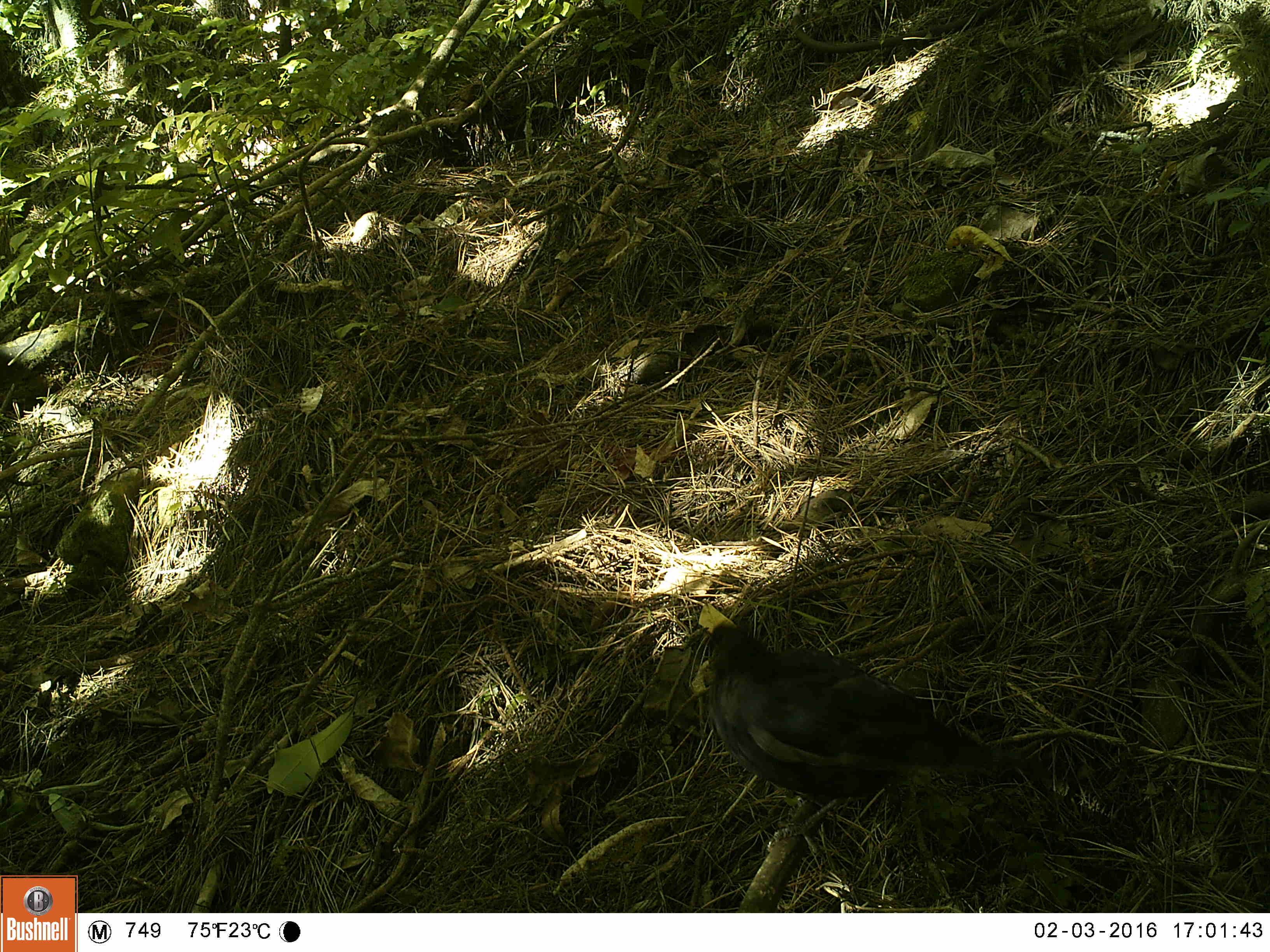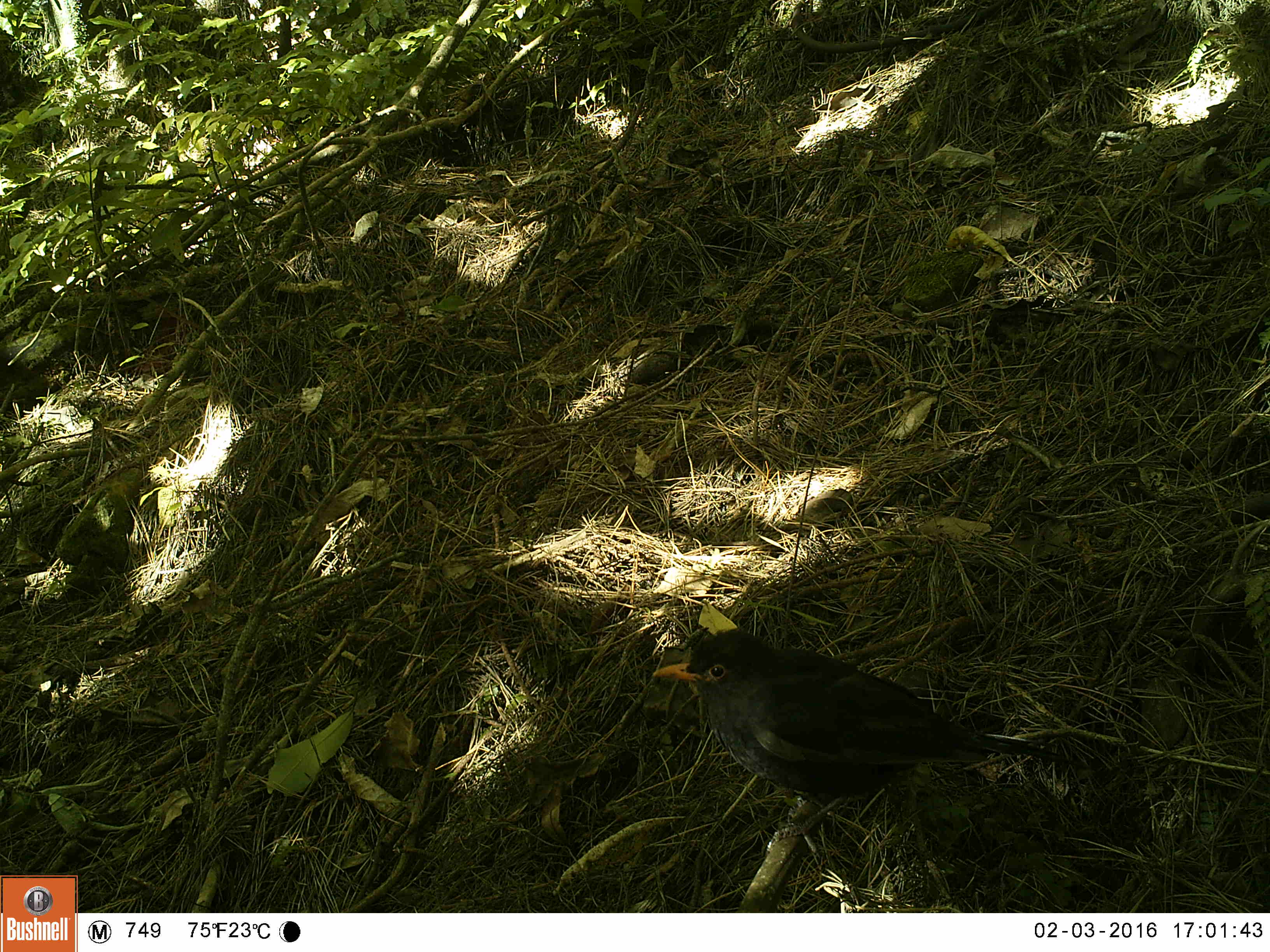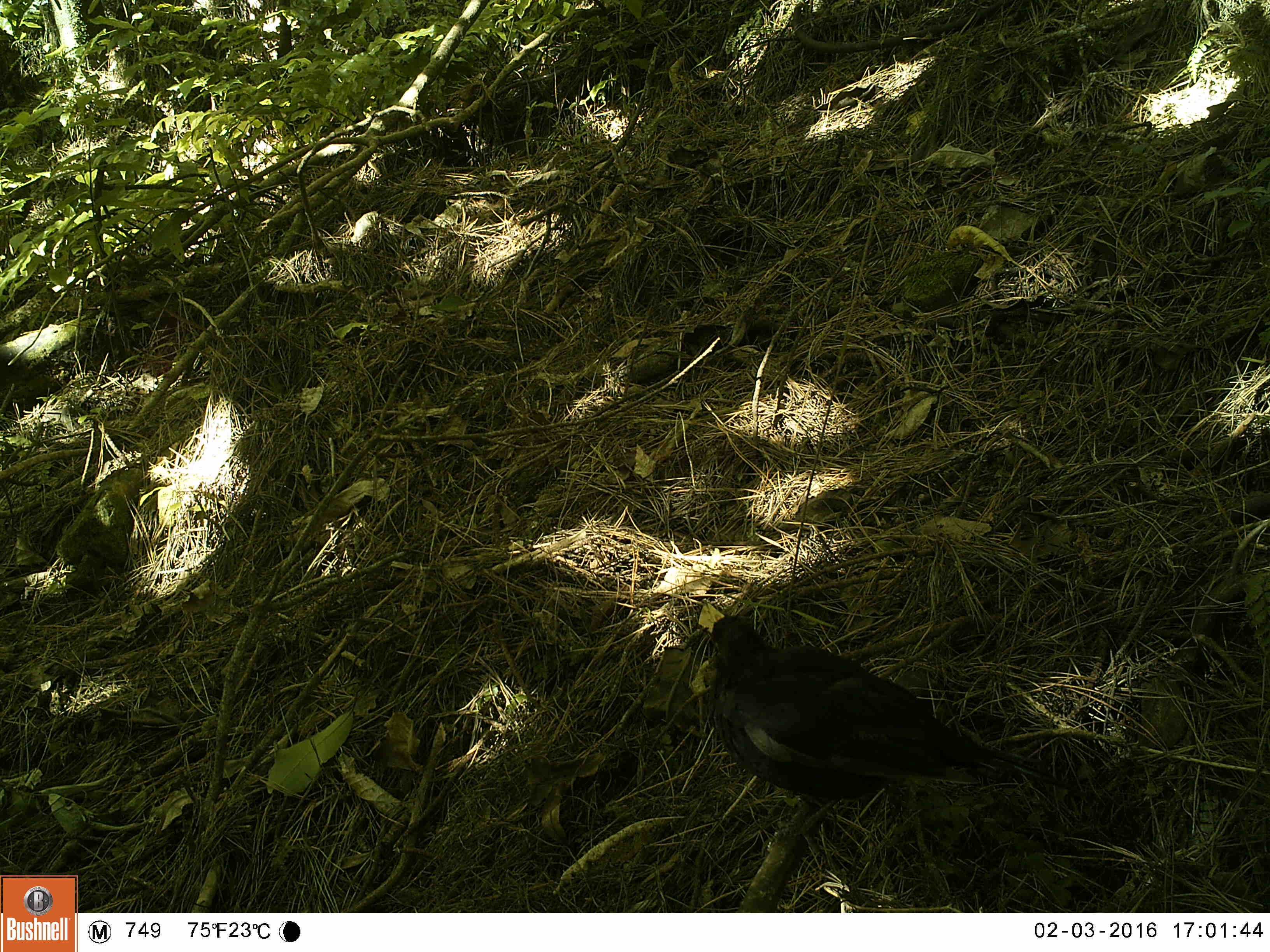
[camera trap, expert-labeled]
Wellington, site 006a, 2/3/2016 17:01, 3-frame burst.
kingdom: Animalia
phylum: Chordata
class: Aves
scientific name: Aves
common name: bird